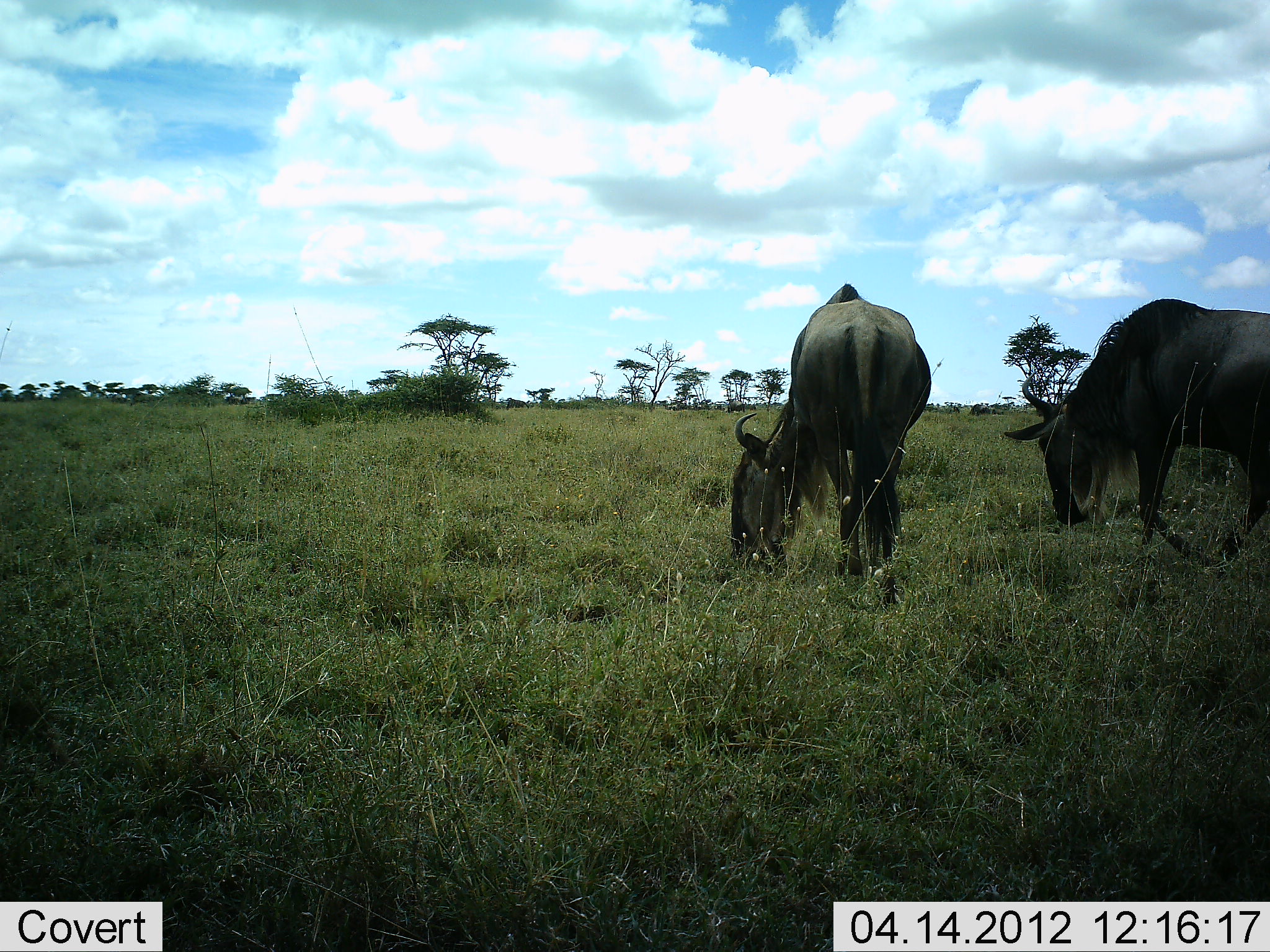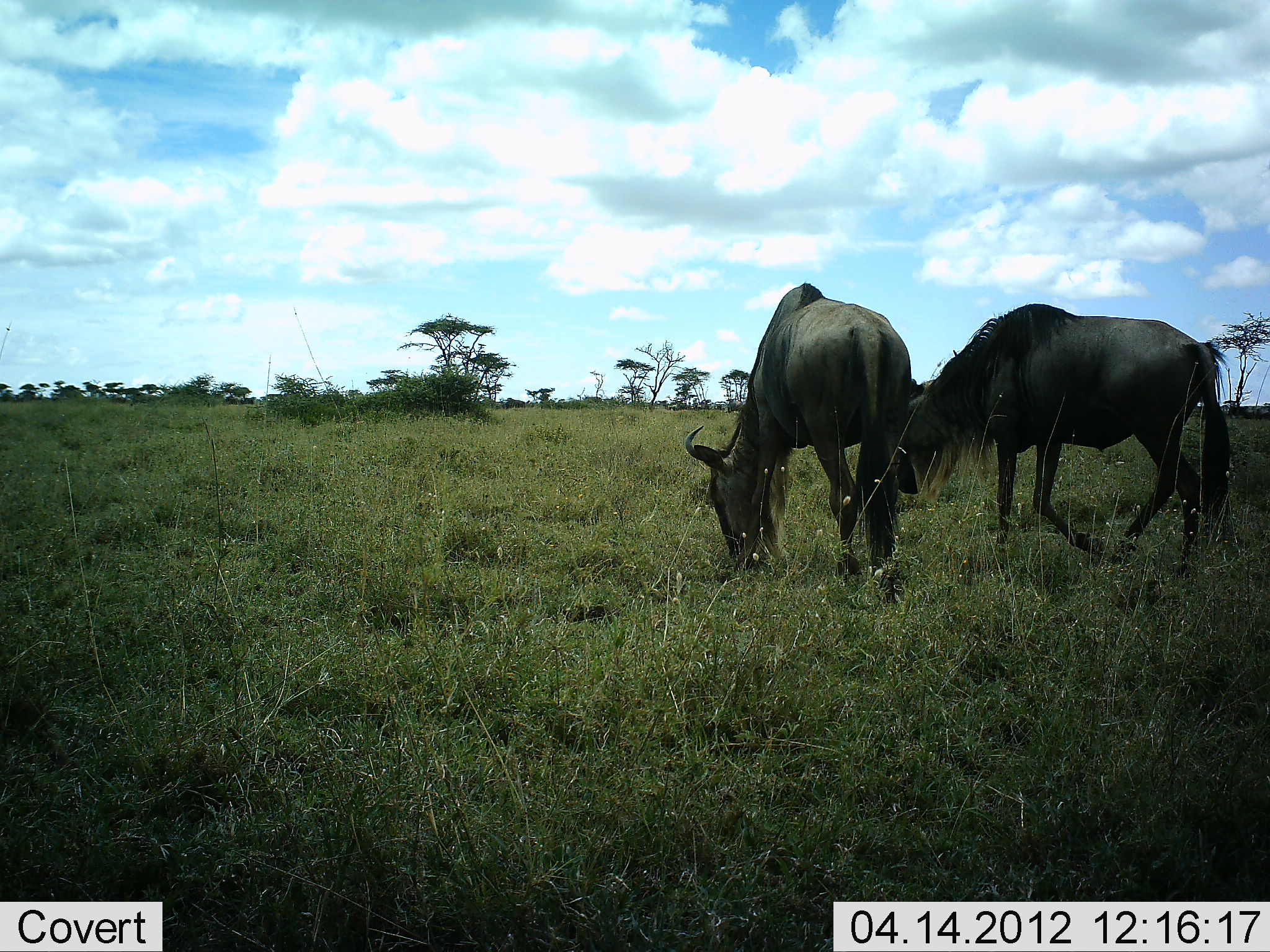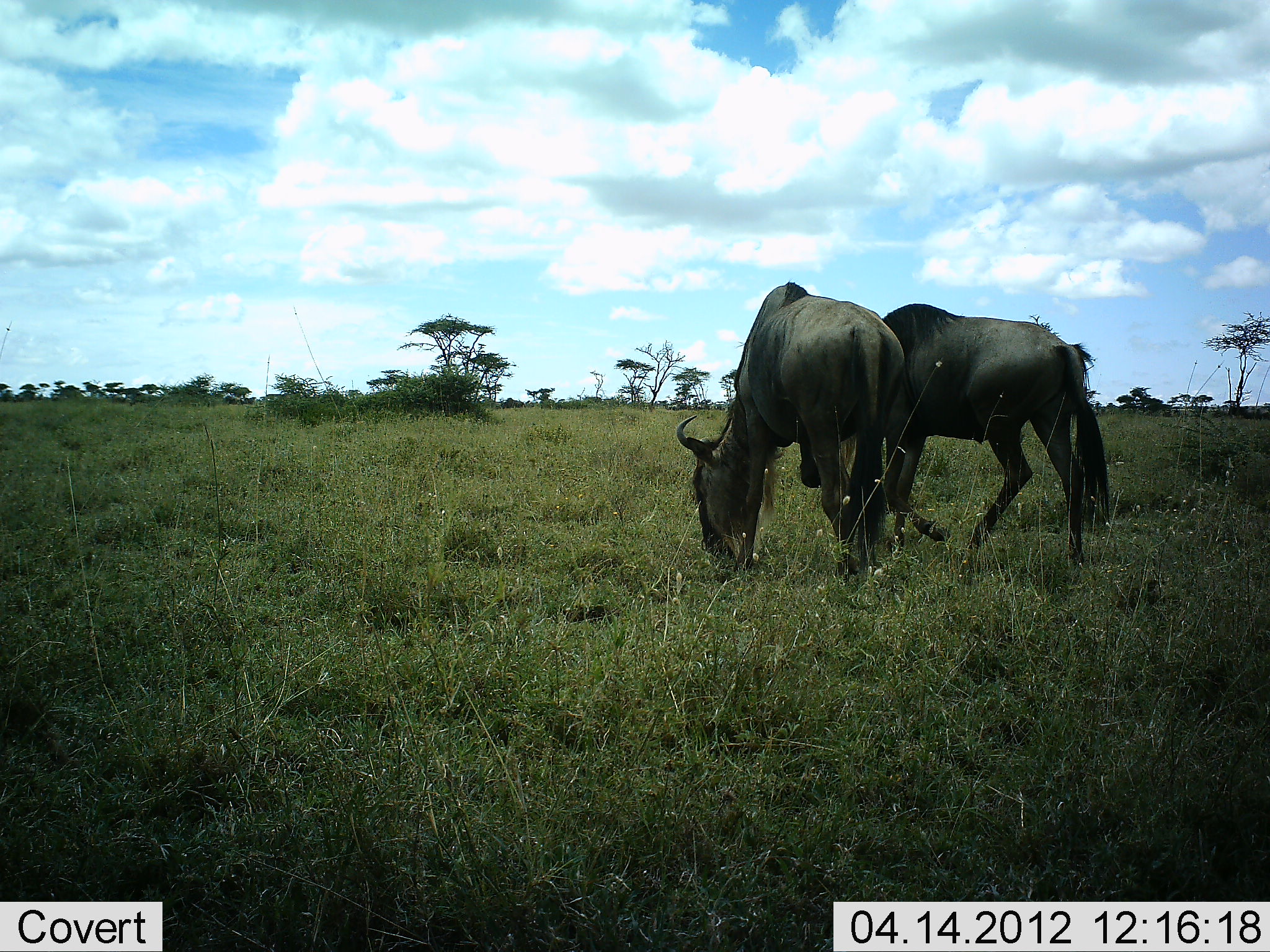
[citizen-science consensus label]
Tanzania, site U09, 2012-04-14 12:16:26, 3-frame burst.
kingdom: Animalia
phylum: Chordata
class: Mammalia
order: Artiodactyla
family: Bovidae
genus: Connochaetes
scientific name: Connochaetes taurinus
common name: blue wildebeest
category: wildebeest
Wildebeest (blue wildebeest) (Connochaetes taurinus), count 2. Behavior (volunteer vote fractions): standing 12%, resting 0%, moving 38%, interacting 0%. Young present (vote fraction): 0%. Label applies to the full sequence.